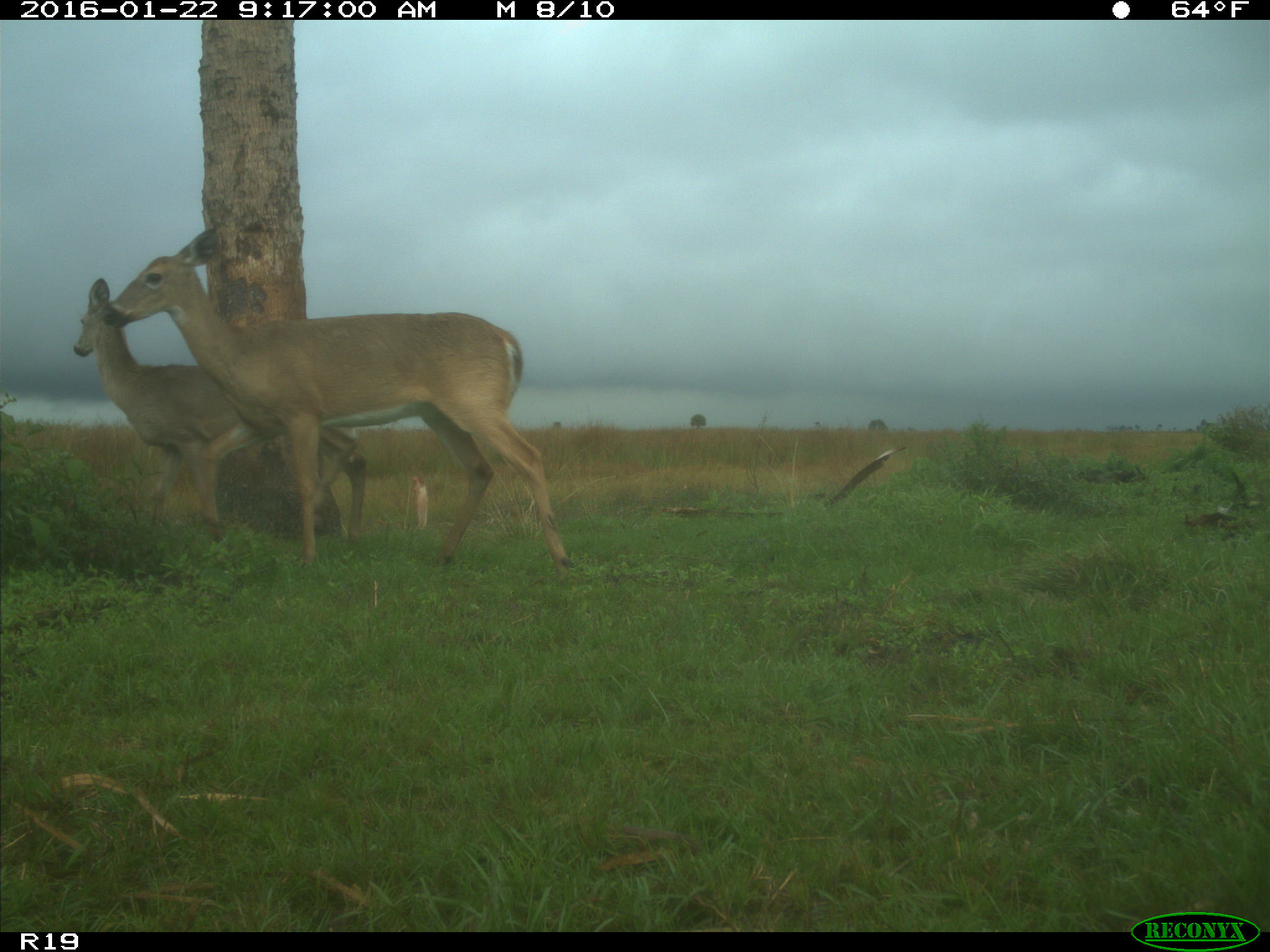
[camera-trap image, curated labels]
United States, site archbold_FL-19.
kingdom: Animalia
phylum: Chordata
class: Mammalia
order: Artiodactyla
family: Cervidae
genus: Odocoileus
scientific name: Odocoileus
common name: deer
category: unidentified deer